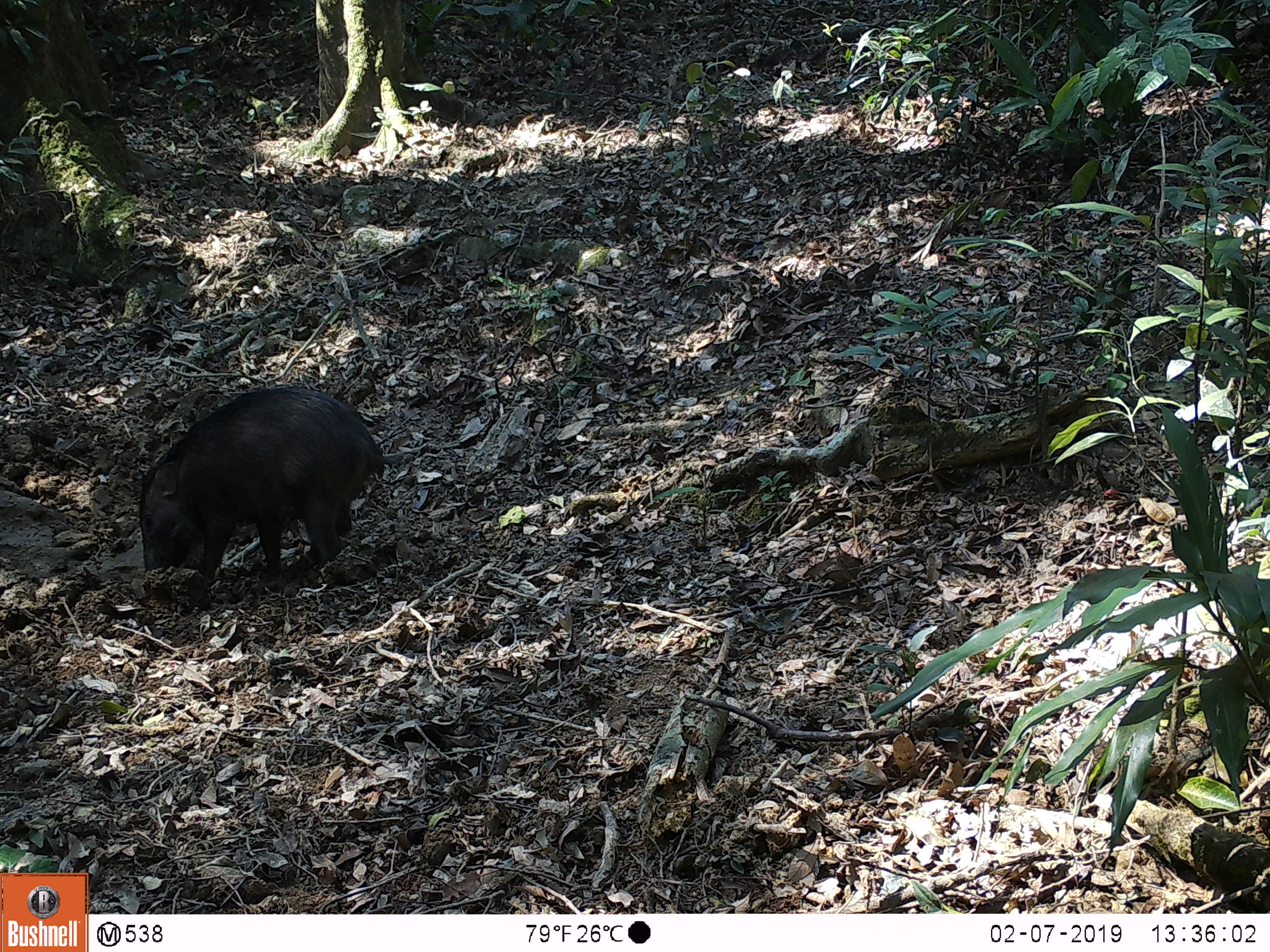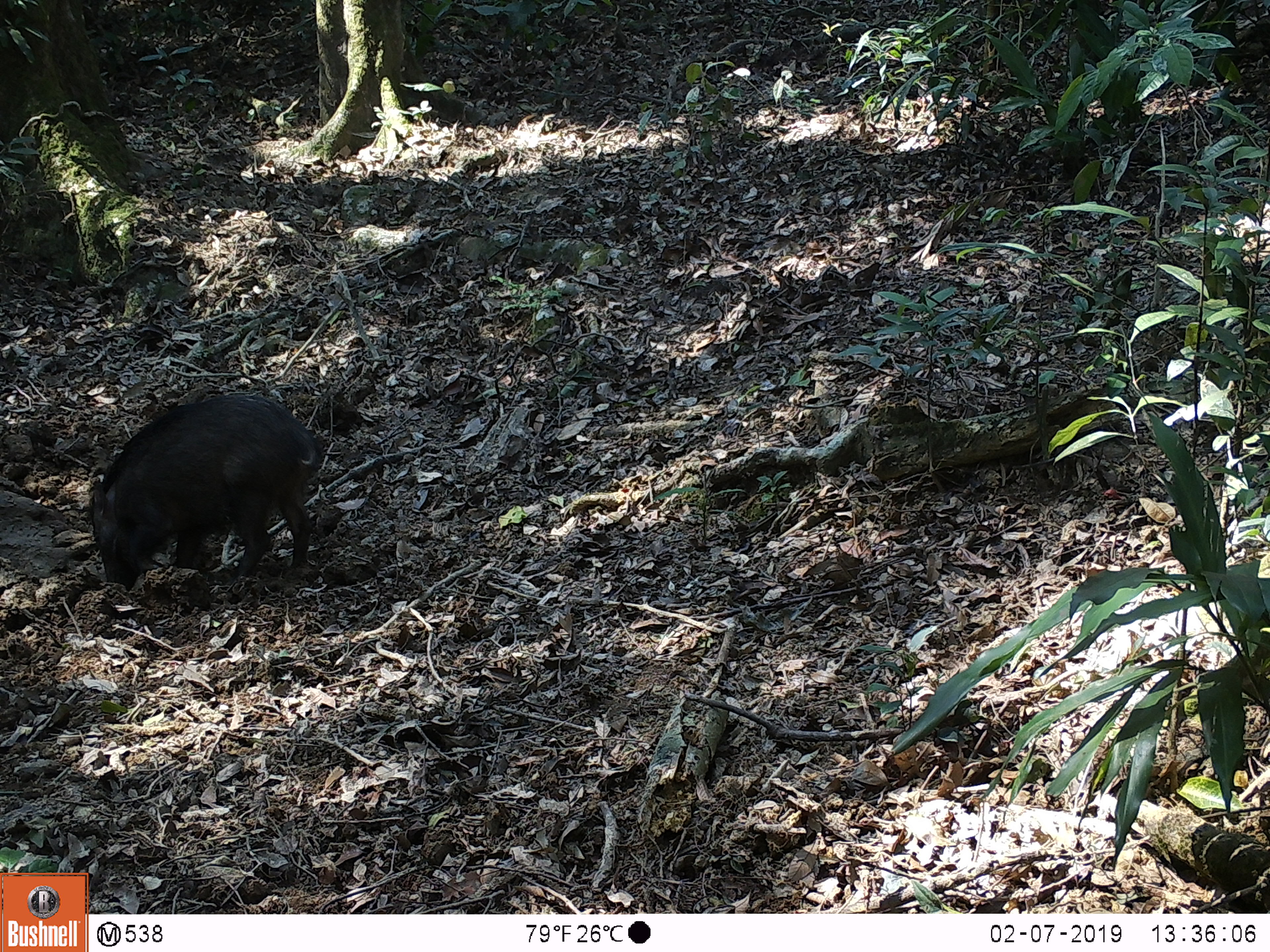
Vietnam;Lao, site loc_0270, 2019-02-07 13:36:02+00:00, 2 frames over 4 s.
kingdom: Animalia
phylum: Chordata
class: Mammalia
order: Artiodactyla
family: Suidae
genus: Sus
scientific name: Sus scrofa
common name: eurasian wild pig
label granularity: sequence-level